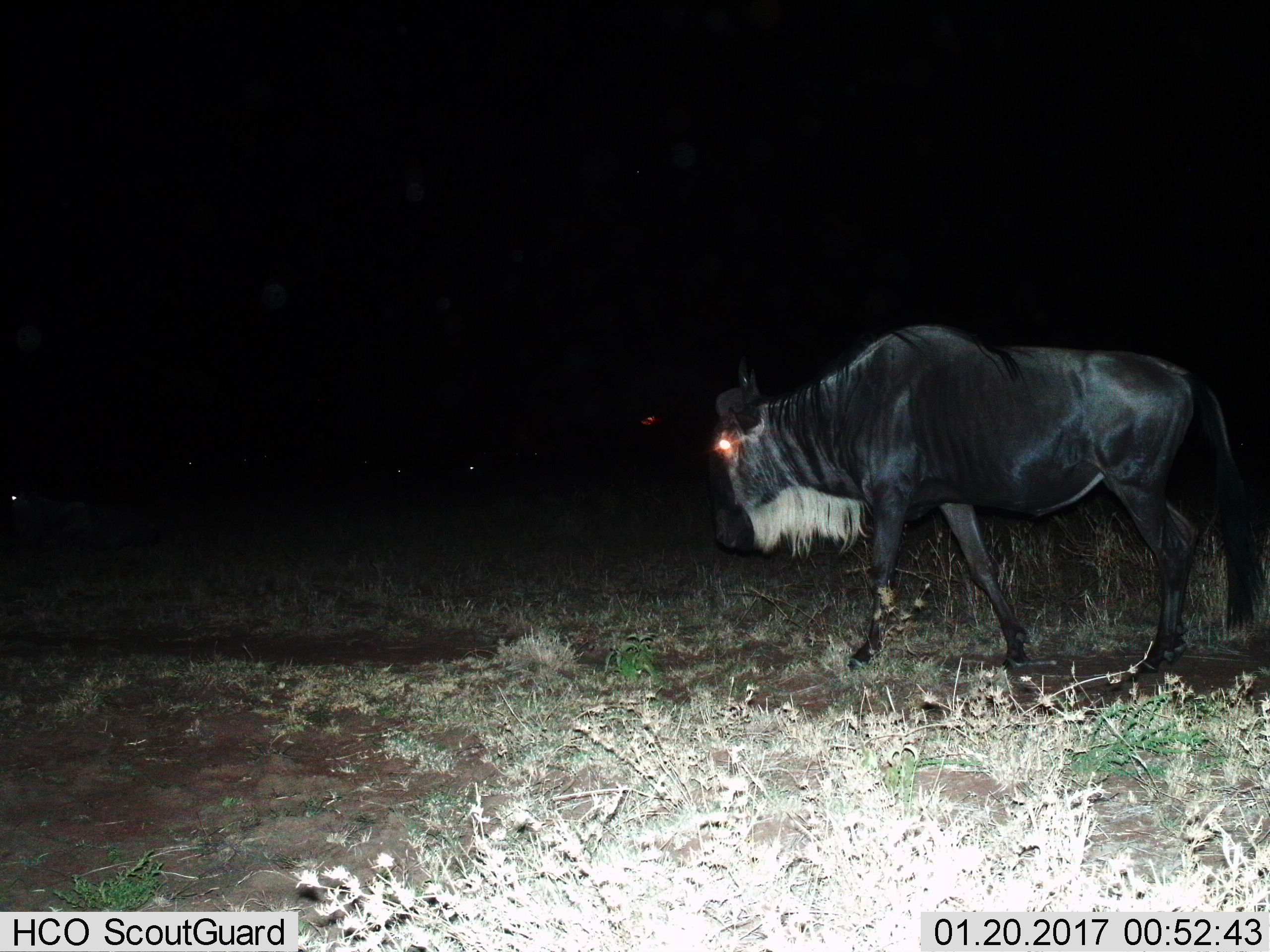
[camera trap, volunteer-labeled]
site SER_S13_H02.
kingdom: Animalia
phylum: Chordata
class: Mammalia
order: Artiodactyla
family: Bovidae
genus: Connochaetes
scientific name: Connochaetes taurinus taurinus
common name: blue wildebeest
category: wildebeestblue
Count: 1.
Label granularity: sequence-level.